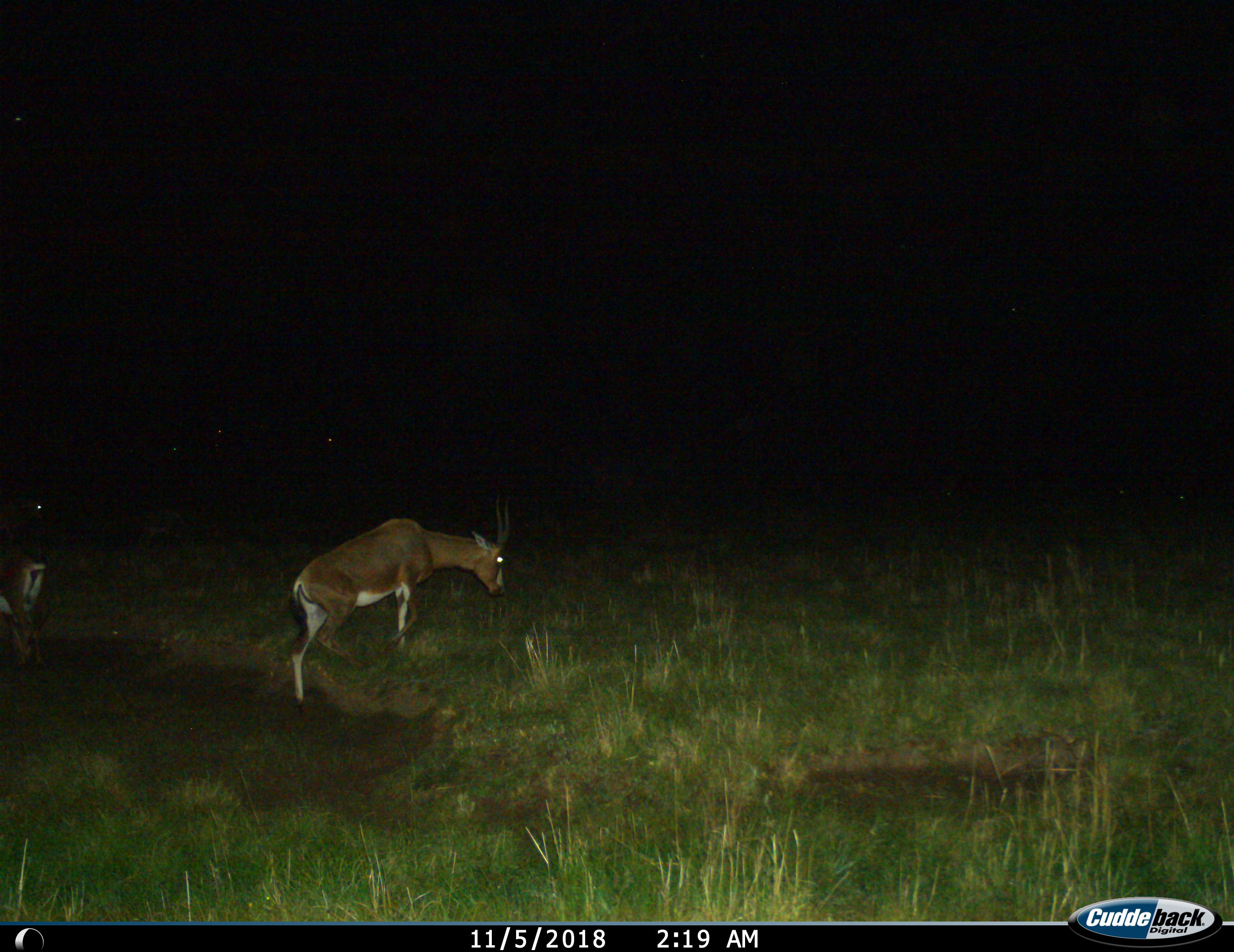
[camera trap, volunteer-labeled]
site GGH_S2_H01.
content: unidentified animal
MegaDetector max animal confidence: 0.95